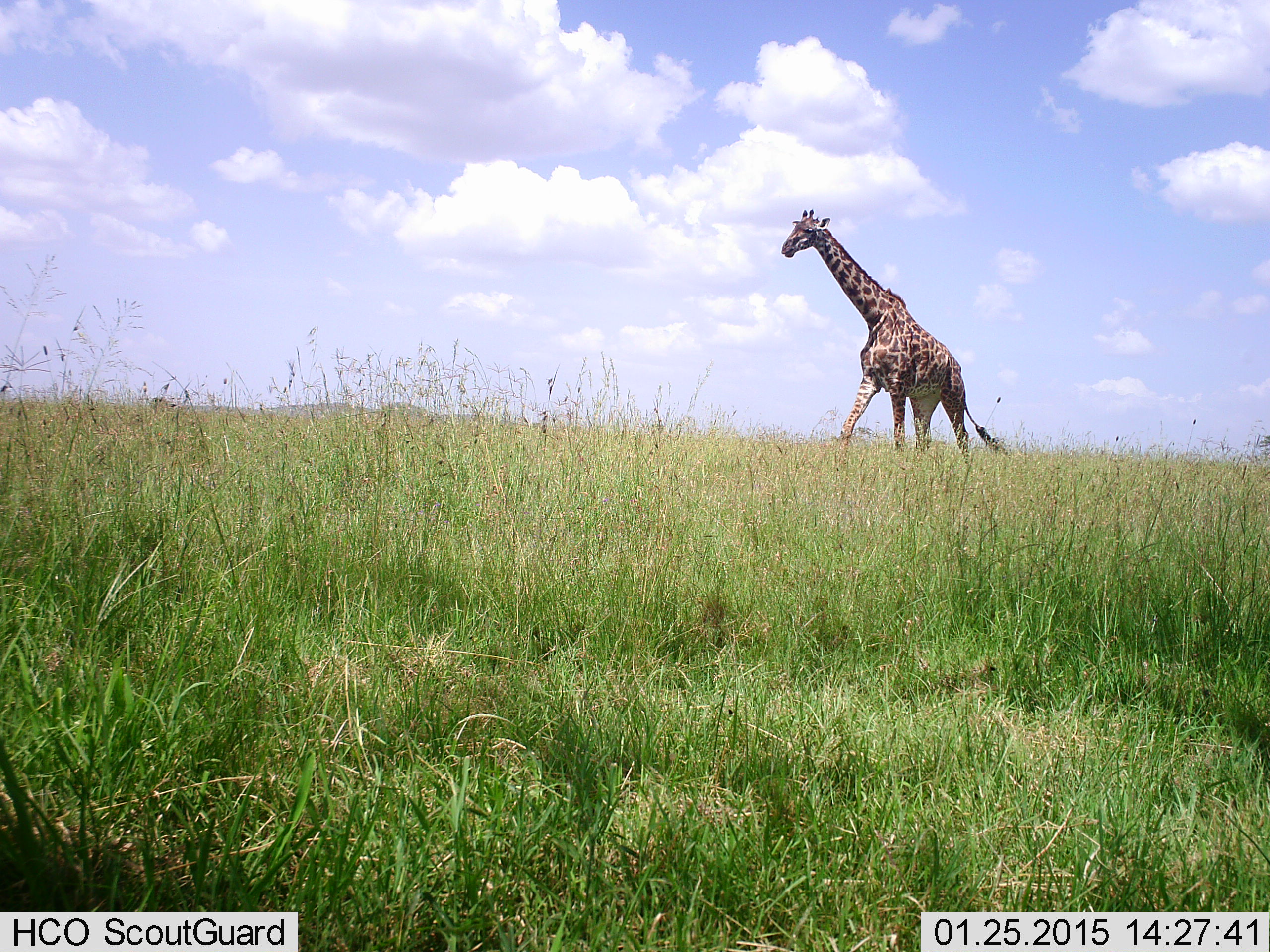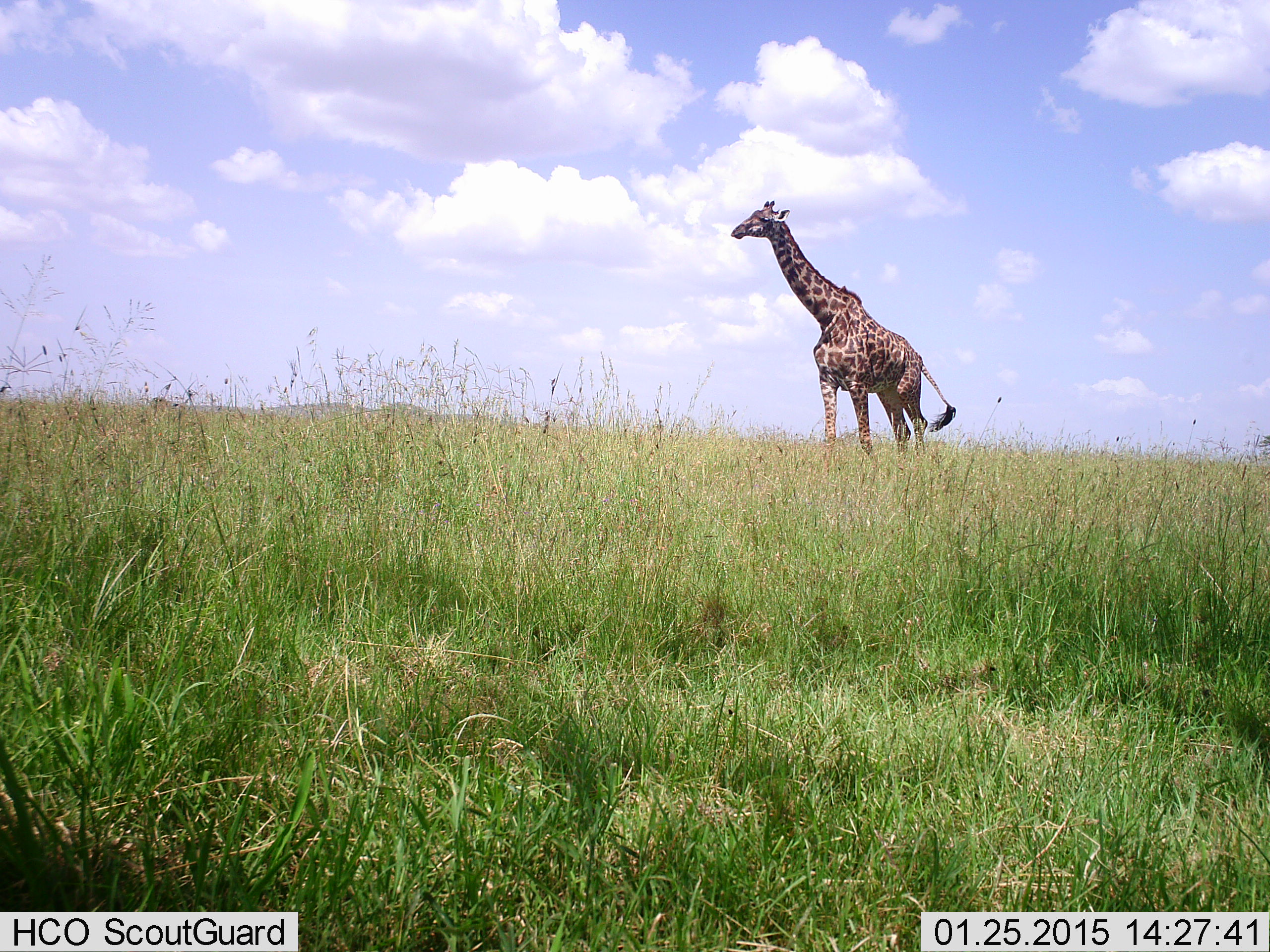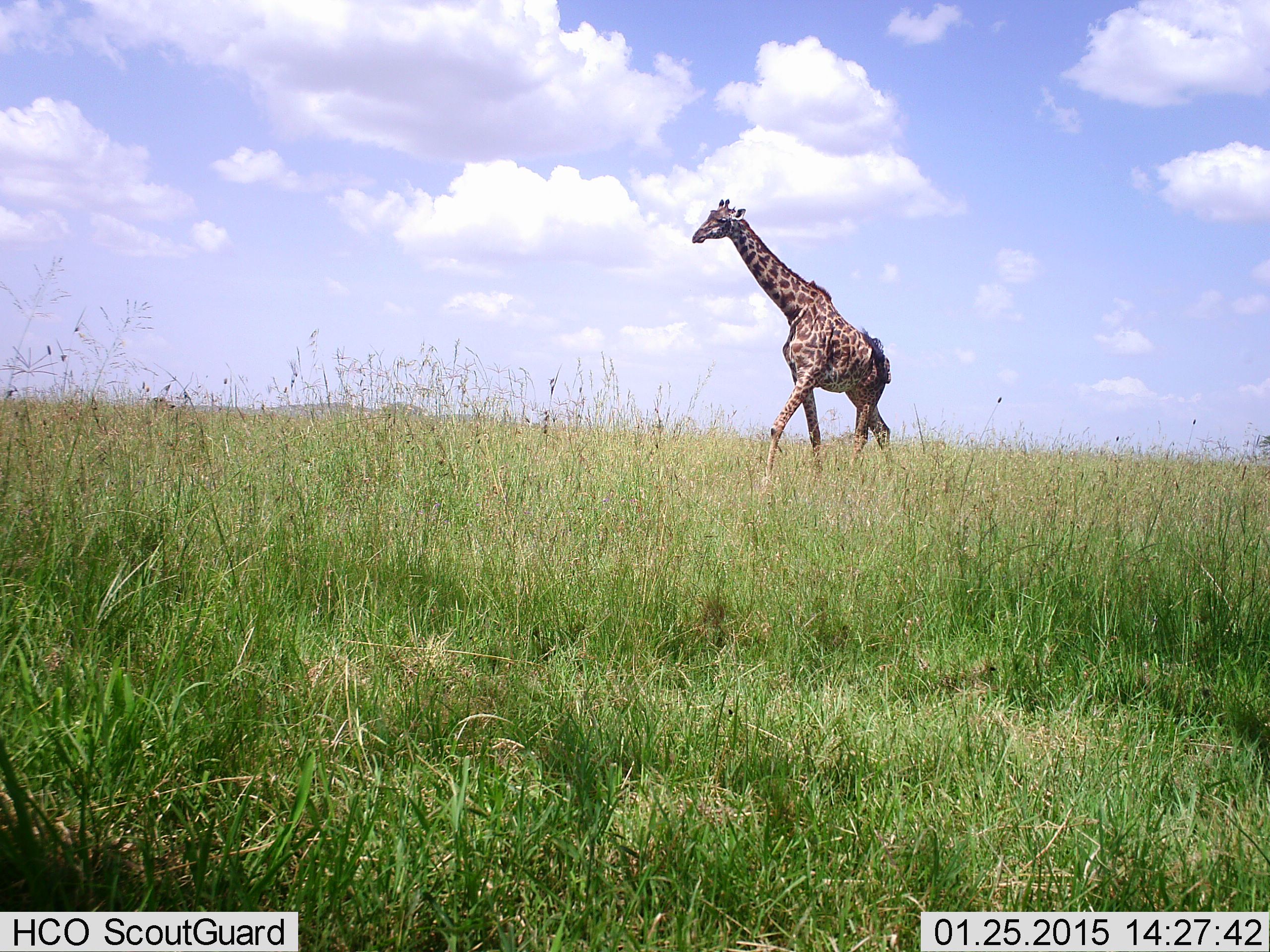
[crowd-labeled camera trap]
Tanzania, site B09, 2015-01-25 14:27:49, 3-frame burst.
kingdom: Animalia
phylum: Chordata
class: Mammalia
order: Artiodactyla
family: Giraffidae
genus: Giraffa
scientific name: Giraffa camelopardalis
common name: giraffe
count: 1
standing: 40%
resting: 0%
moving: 70%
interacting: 0%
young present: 0%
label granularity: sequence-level